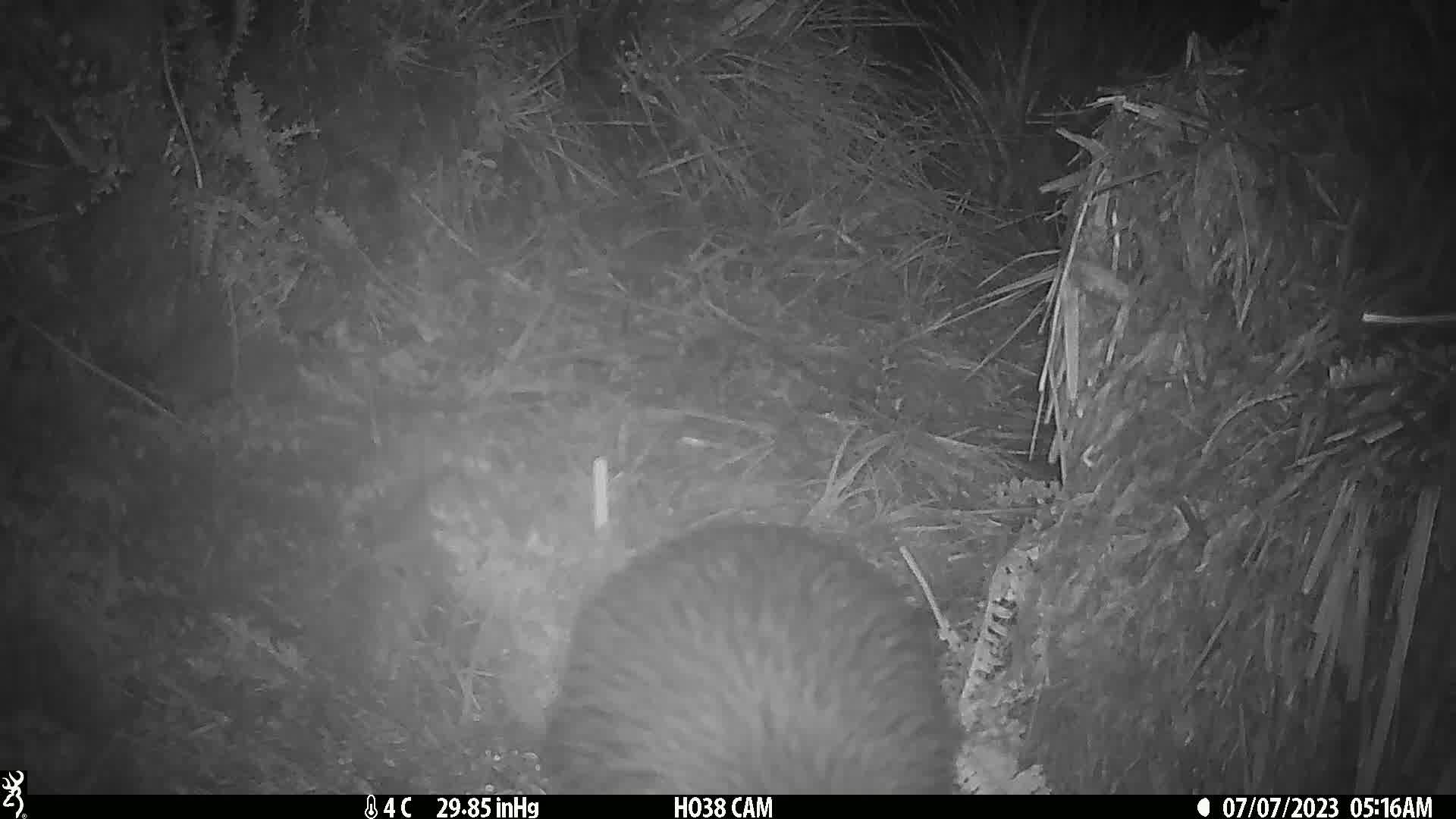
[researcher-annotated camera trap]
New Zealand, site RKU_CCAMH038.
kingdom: Animalia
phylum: Chordata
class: Aves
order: Apterygiformes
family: Apterygidae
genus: Apteryx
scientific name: Apteryx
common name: kiwi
Kiwi (Apteryx).